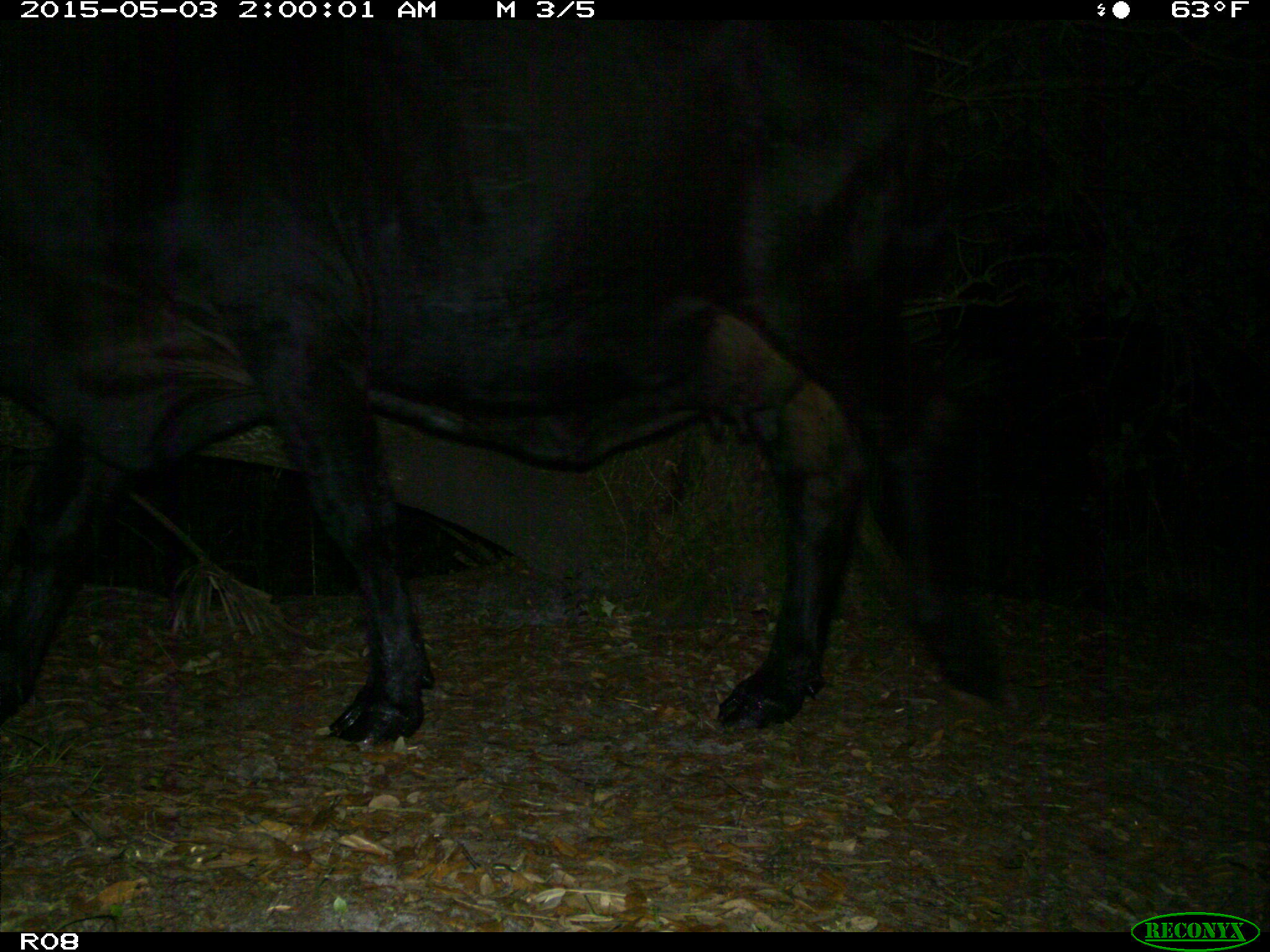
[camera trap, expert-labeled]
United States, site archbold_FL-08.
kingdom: Animalia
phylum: Chordata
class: Mammalia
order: Artiodactyla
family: Bovidae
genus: Bos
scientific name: Bos taurus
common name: domestic cow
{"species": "Bos taurus (domestic cow)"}